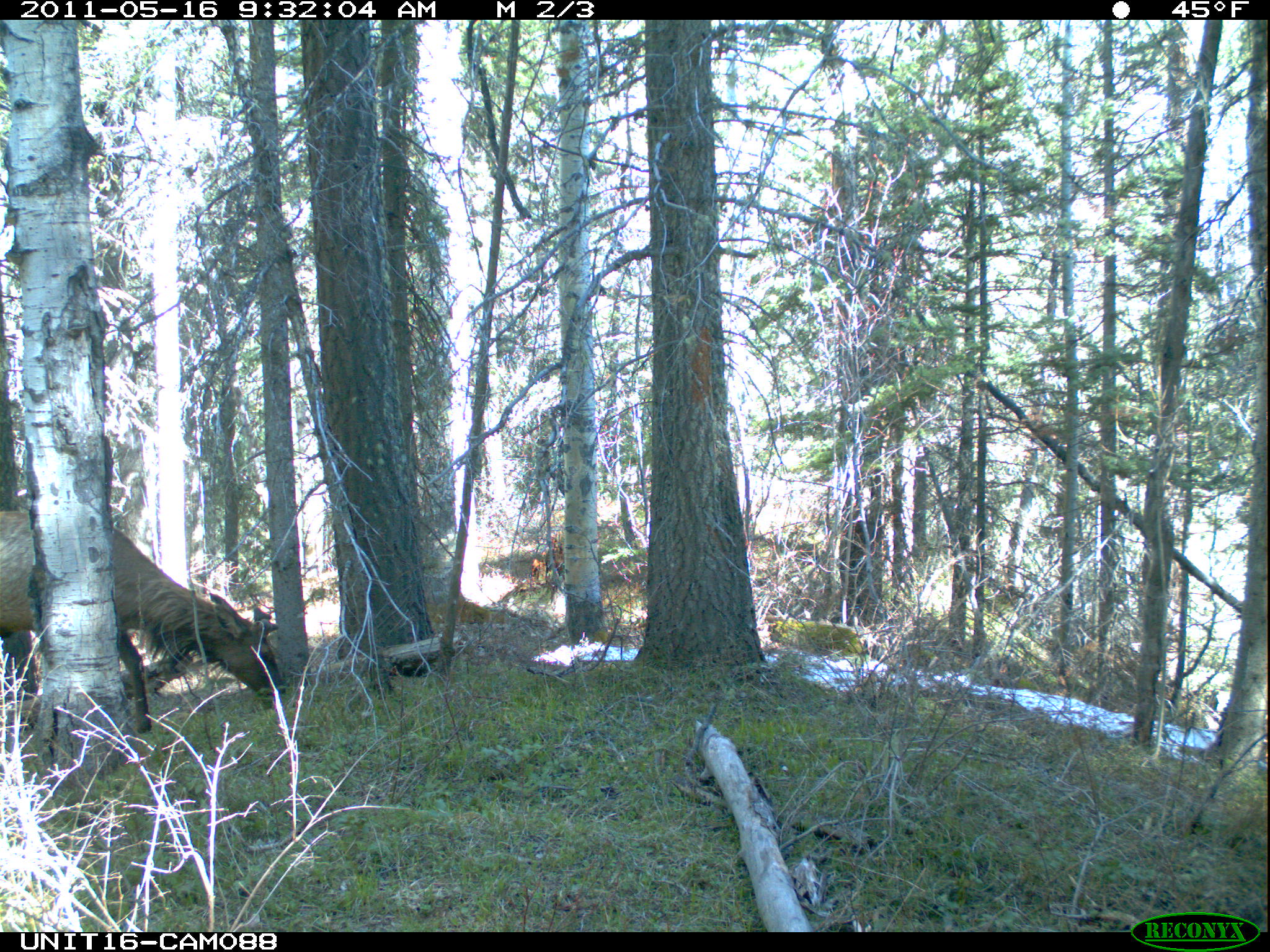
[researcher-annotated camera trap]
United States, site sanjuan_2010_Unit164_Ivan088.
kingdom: Animalia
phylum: Chordata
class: Mammalia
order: Artiodactyla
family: Cervidae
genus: Cervus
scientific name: Cervus elaphus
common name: red deer